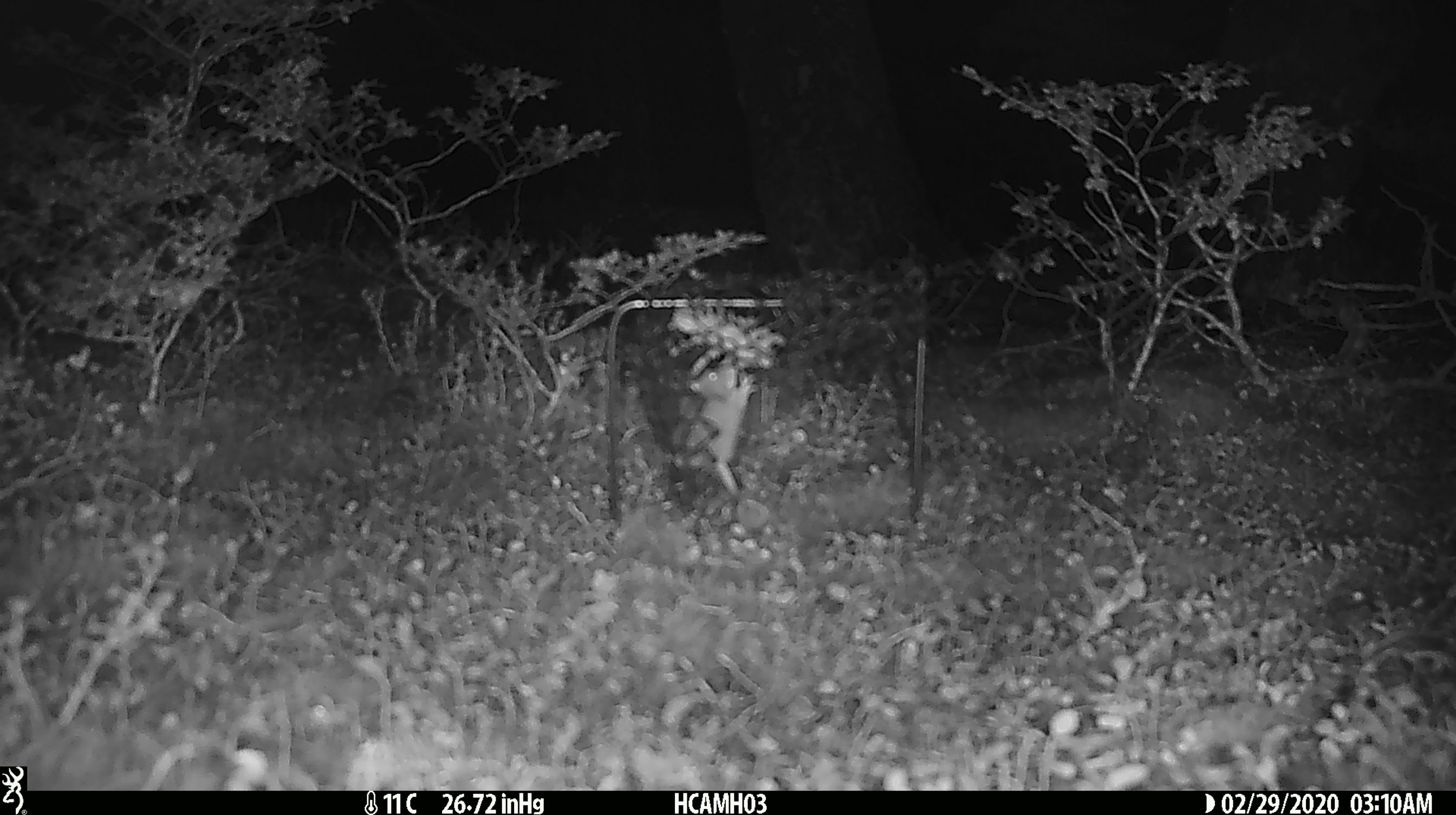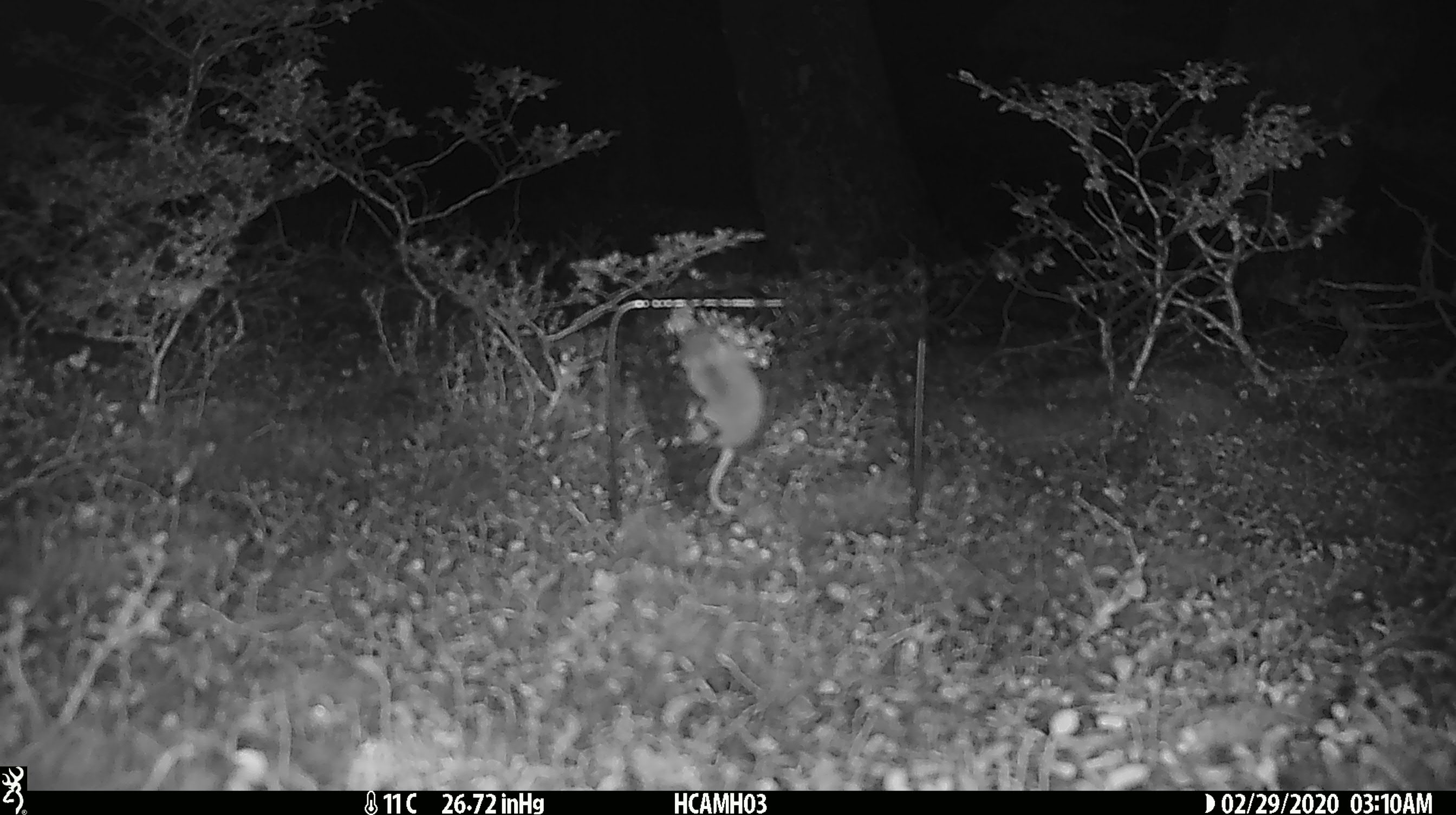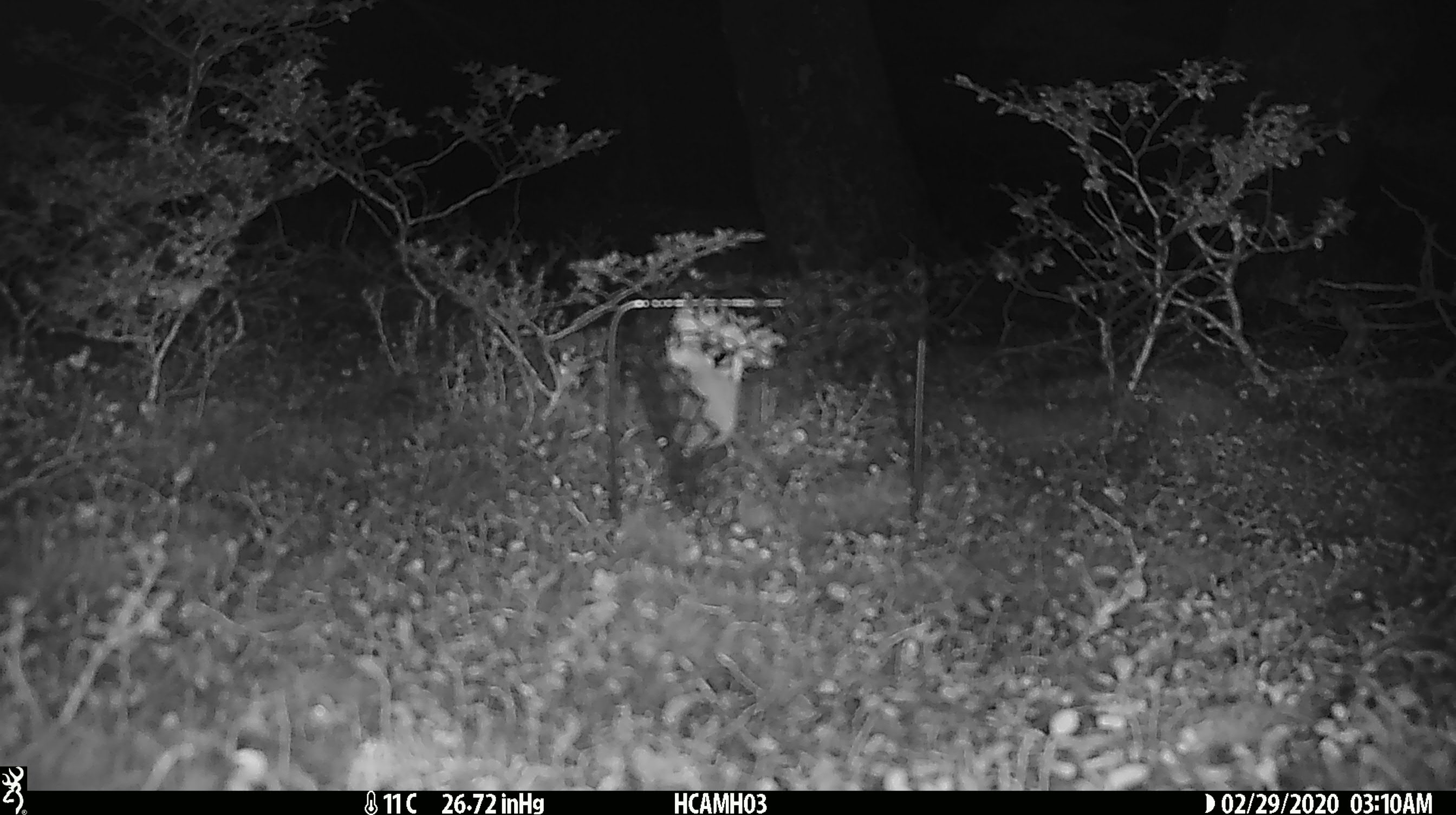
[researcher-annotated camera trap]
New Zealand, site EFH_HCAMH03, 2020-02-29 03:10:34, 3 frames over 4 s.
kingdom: Animalia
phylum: Chordata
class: Mammalia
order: Rodentia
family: Muridae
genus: Mus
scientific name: Mus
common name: mouse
Mouse (Mus).